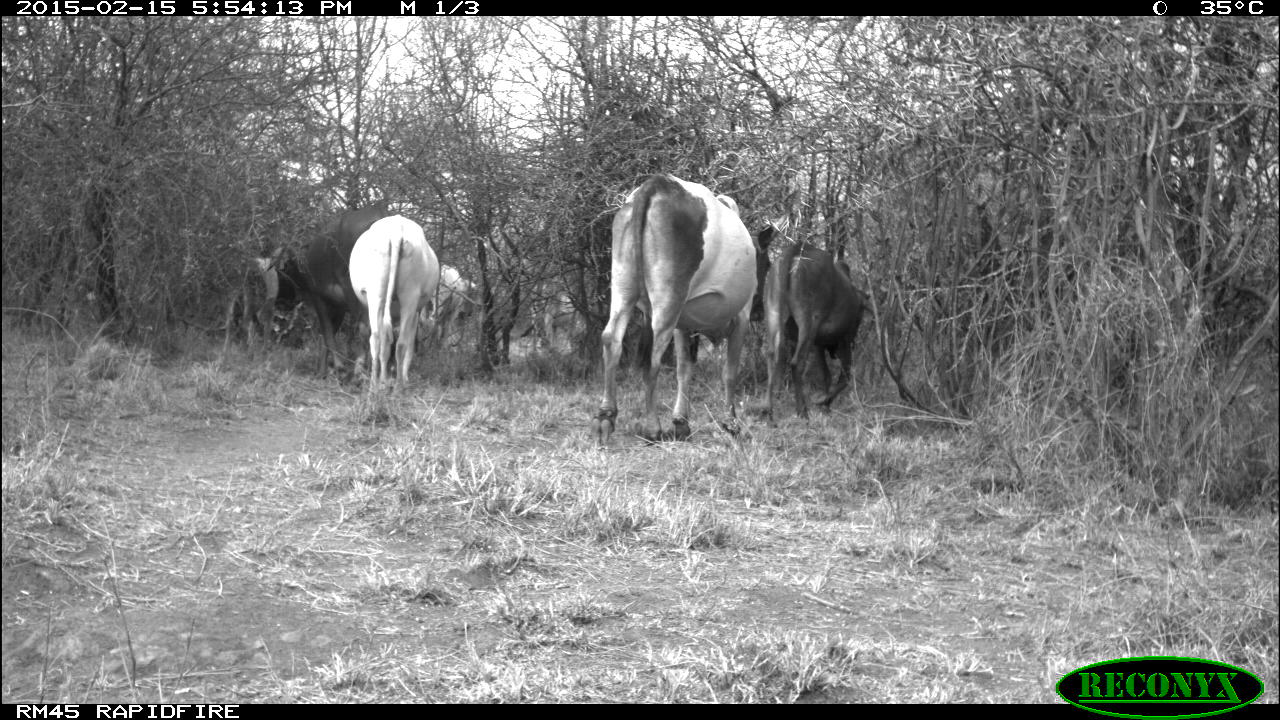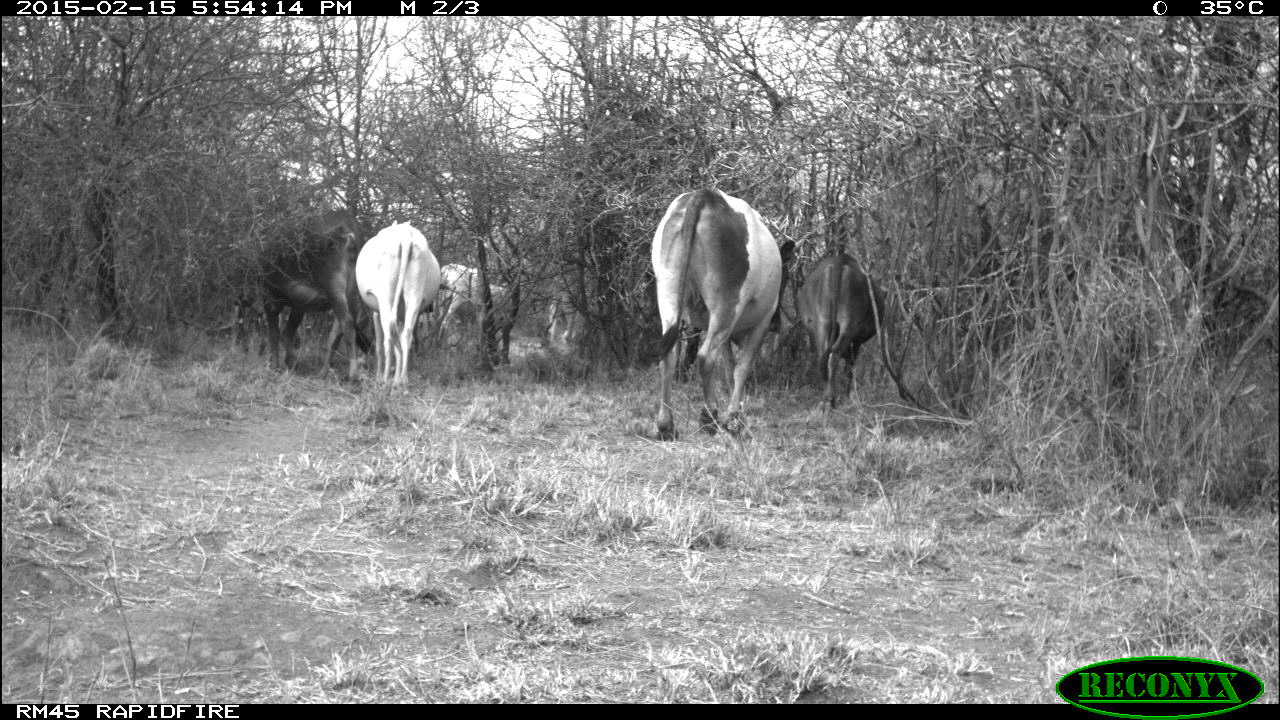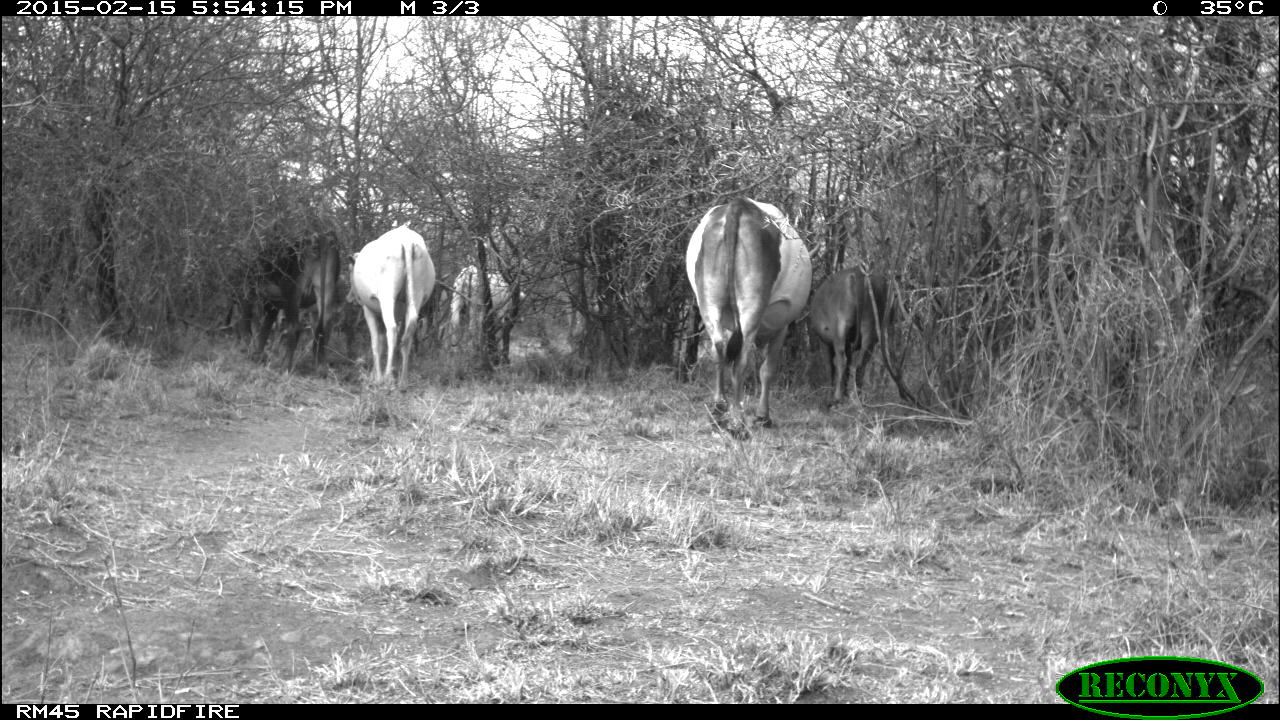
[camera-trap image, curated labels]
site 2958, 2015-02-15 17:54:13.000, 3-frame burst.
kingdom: Animalia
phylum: Chordata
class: Mammalia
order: Artiodactyla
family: Bovidae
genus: Bos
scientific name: Bos taurus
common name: domestic cattle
Bos taurus (domestic cattle), count 5.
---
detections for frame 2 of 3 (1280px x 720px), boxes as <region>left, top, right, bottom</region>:
bos taurus: <region>650, 186, 794, 440</region>; <region>248, 206, 366, 394</region>; <region>356, 219, 441, 403</region>; <region>798, 253, 884, 415</region>; <region>432, 263, 486, 347</region>; <region>485, 284, 512, 334</region>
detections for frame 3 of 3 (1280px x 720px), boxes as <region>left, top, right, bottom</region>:
bos taurus: <region>686, 197, 819, 440</region>; <region>346, 227, 435, 394</region>; <region>245, 232, 339, 376</region>; <region>808, 264, 890, 412</region>; <region>451, 264, 525, 365</region>; <region>222, 265, 257, 331</region>